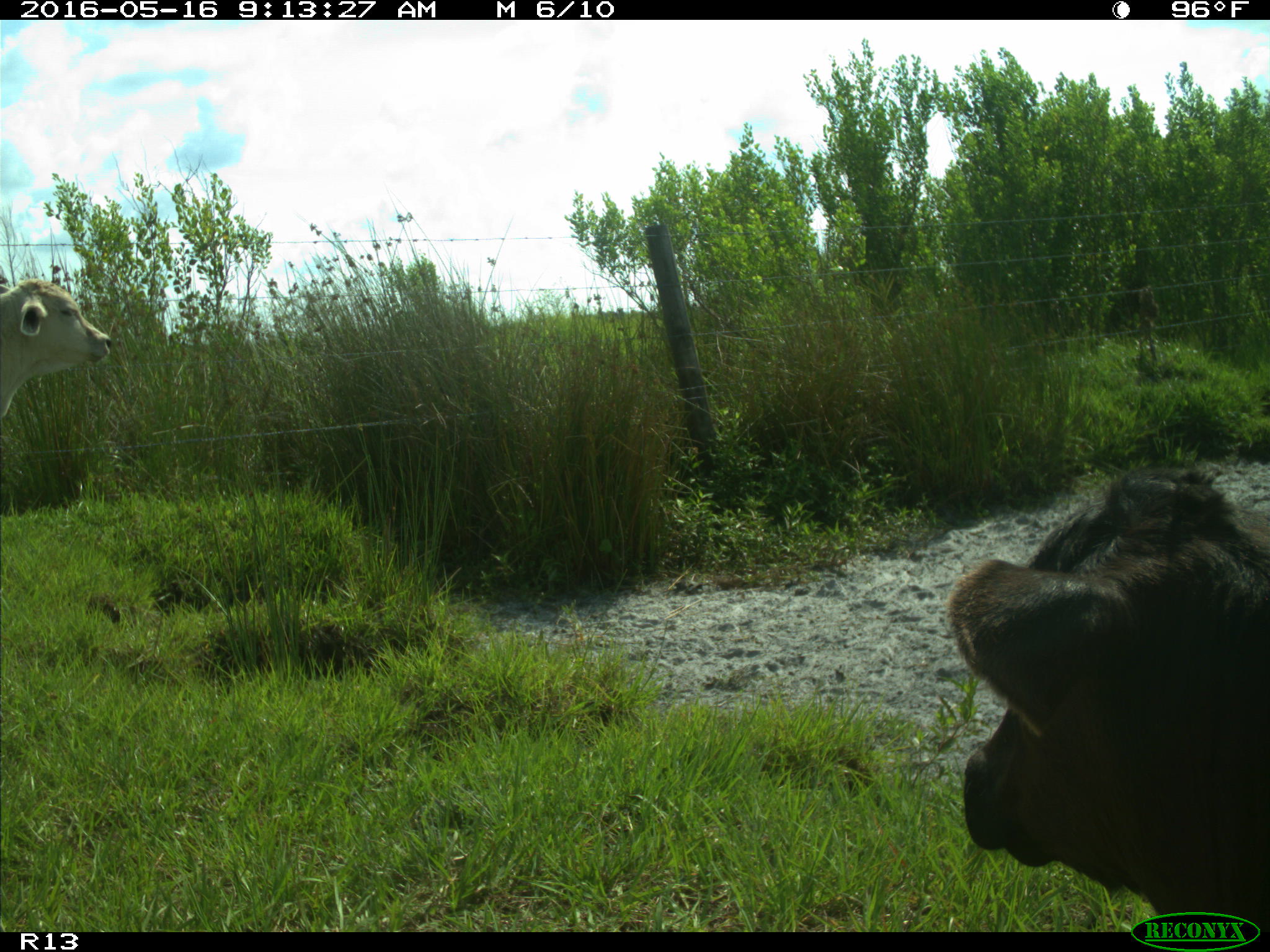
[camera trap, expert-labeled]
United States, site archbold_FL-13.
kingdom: Animalia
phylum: Chordata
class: Mammalia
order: Artiodactyla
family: Bovidae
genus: Bos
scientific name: Bos taurus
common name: domestic cow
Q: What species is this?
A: Bos taurus (domestic cow).